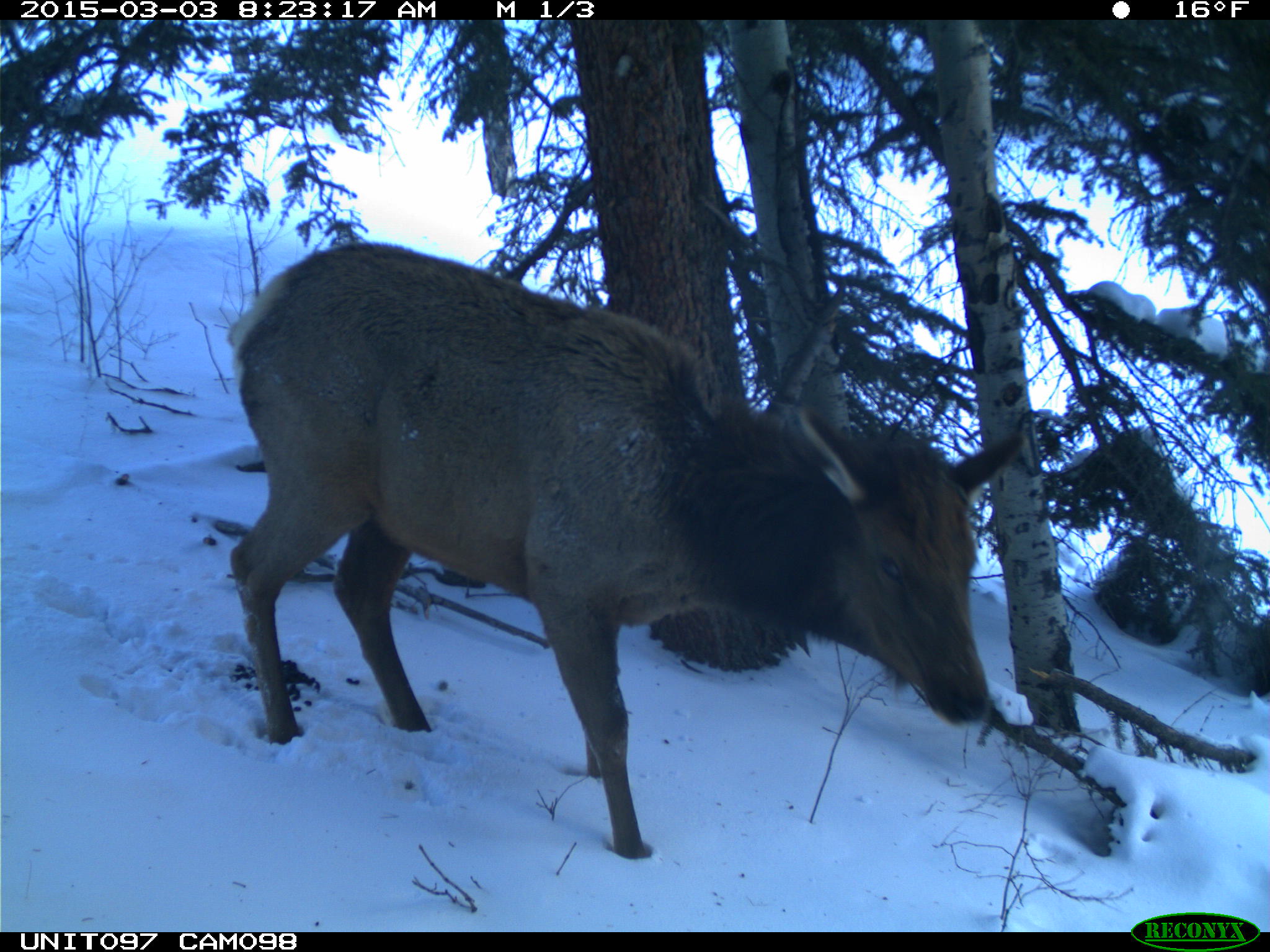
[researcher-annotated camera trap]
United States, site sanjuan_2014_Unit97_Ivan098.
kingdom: Animalia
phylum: Chordata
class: Mammalia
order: Artiodactyla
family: Cervidae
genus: Cervus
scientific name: Cervus elaphus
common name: red deer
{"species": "Cervus elaphus (red deer)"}